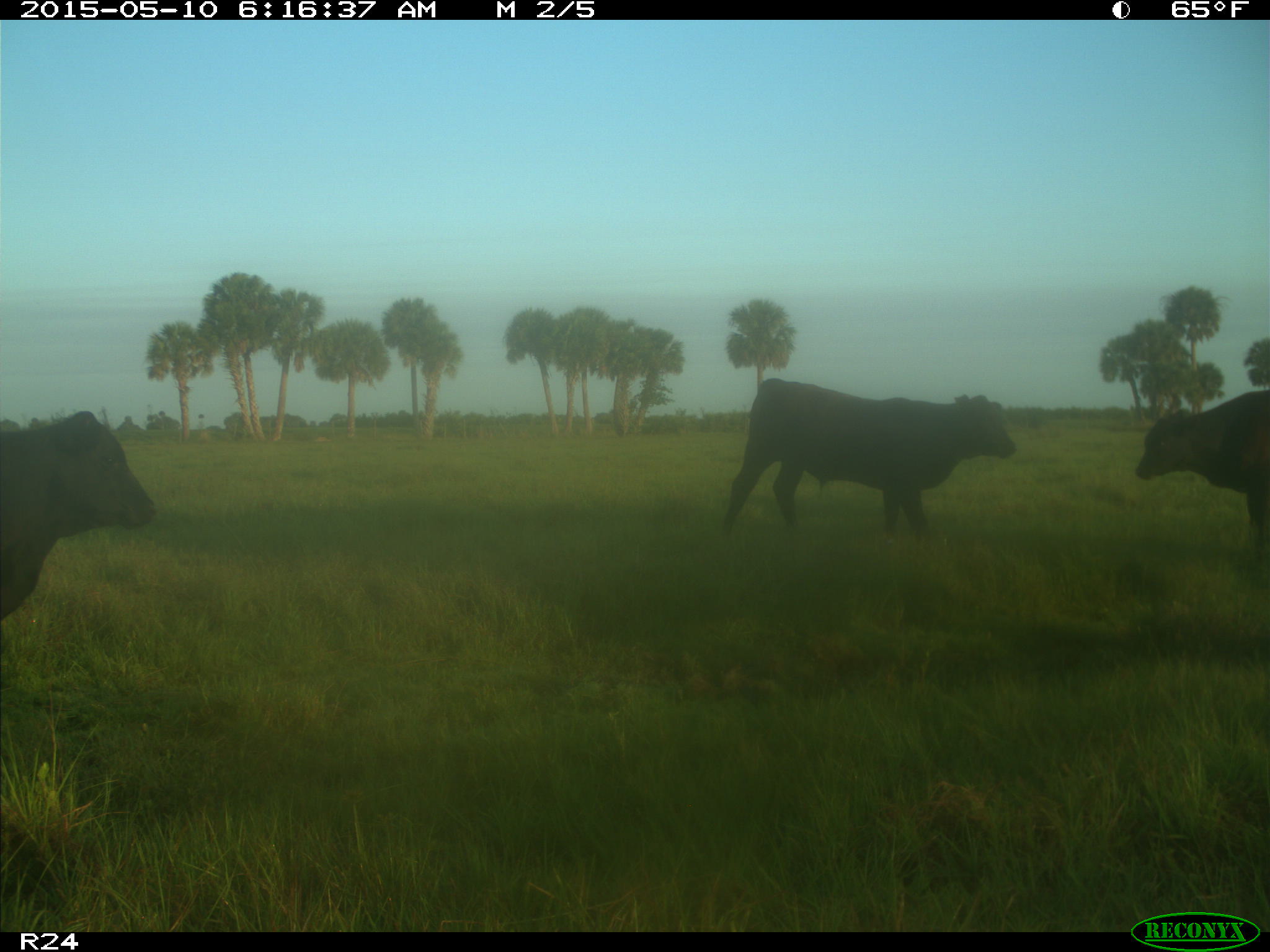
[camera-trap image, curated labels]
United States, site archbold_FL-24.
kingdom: Animalia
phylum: Chordata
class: Mammalia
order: Artiodactyla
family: Bovidae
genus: Bos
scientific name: Bos taurus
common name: domestic cow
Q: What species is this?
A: Bos taurus (domestic cow).